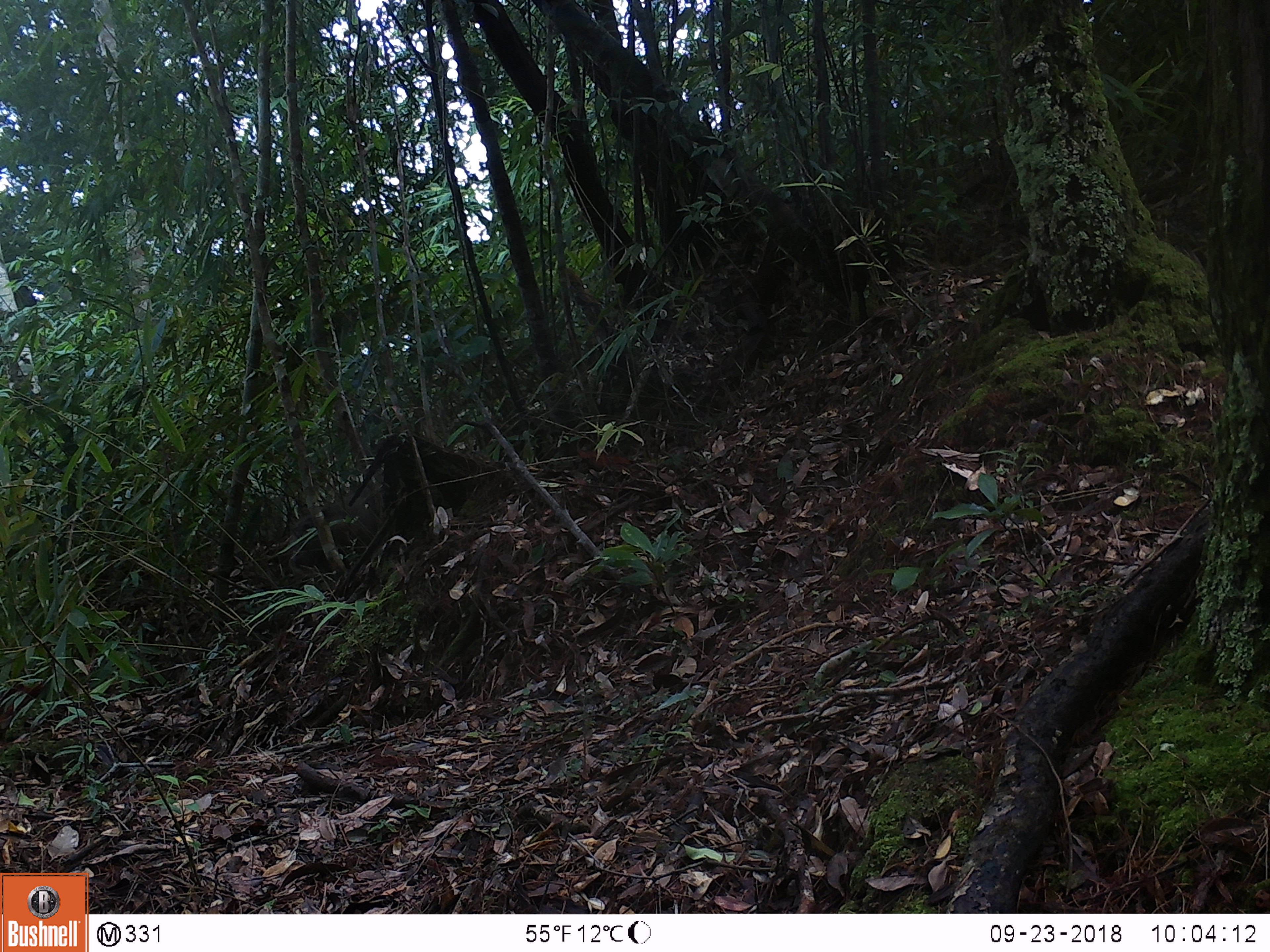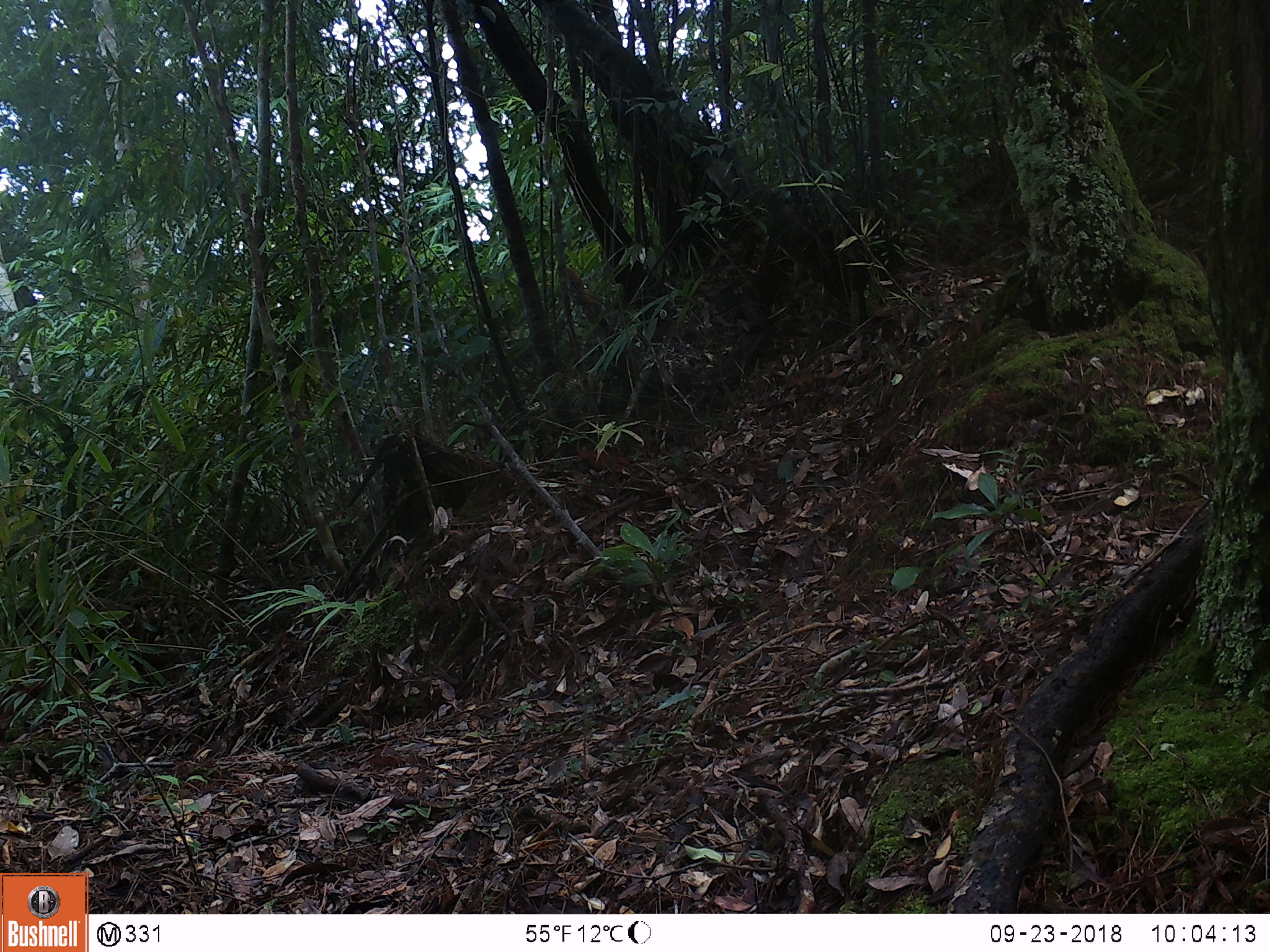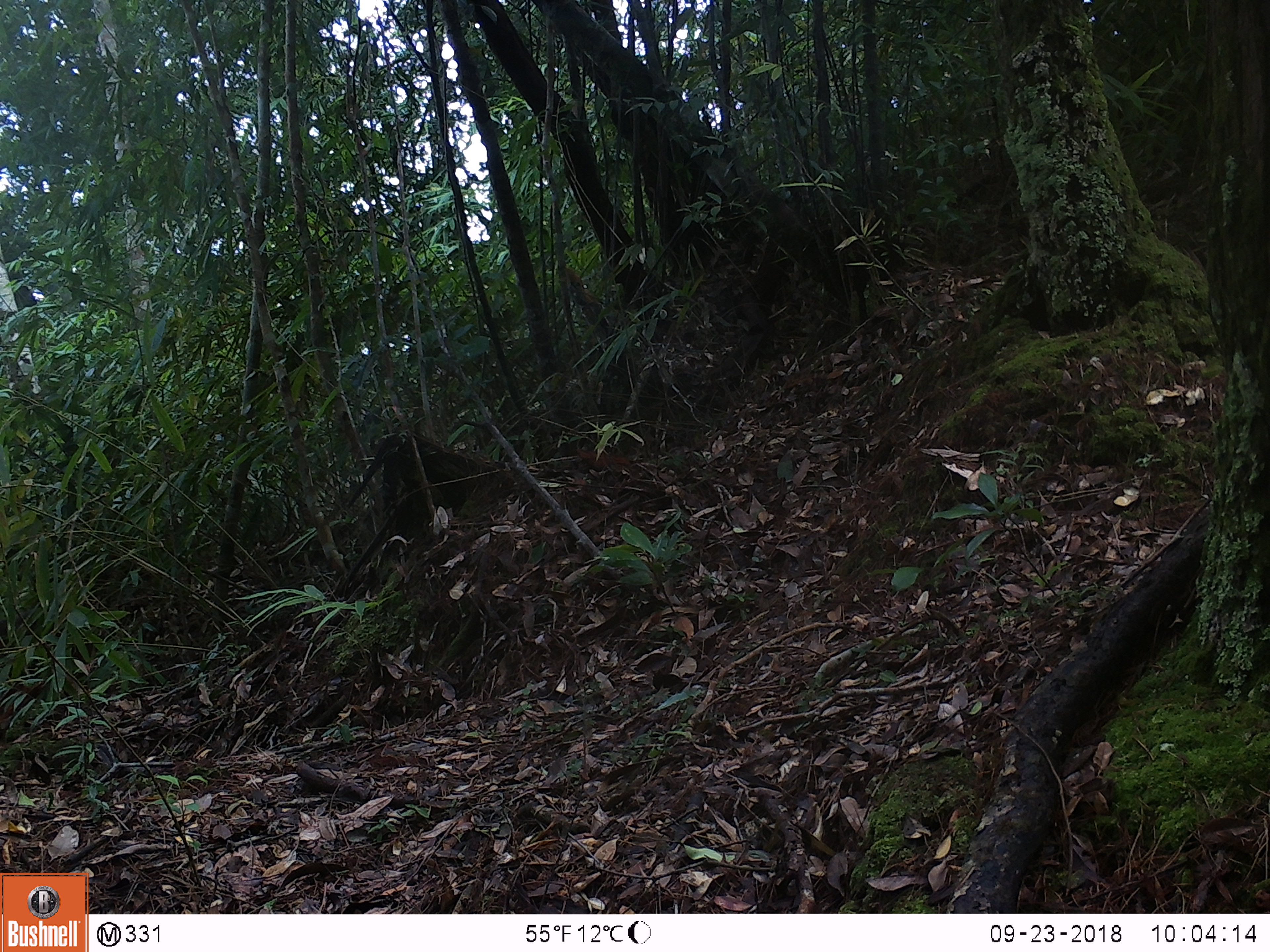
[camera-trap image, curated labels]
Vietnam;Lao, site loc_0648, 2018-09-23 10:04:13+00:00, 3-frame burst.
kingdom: Animalia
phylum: Chordata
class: Mammalia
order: Primates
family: Cercopithecidae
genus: Macaca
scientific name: Macaca arctoides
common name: stump-tailed macaque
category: stump tailed macaque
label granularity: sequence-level